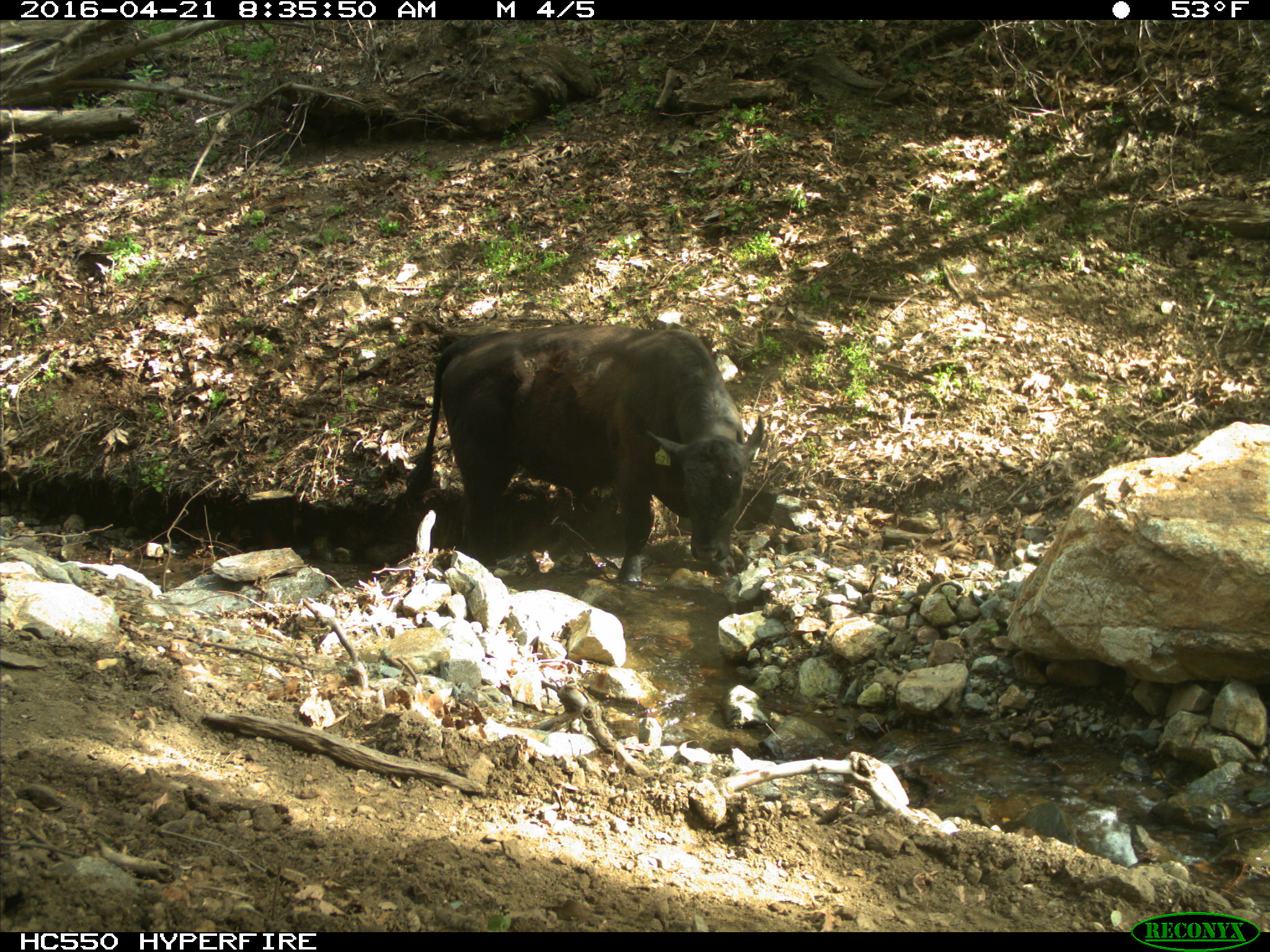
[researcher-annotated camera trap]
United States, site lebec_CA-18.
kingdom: Animalia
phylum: Chordata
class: Mammalia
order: Artiodactyla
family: Bovidae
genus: Bos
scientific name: Bos taurus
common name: domestic cow